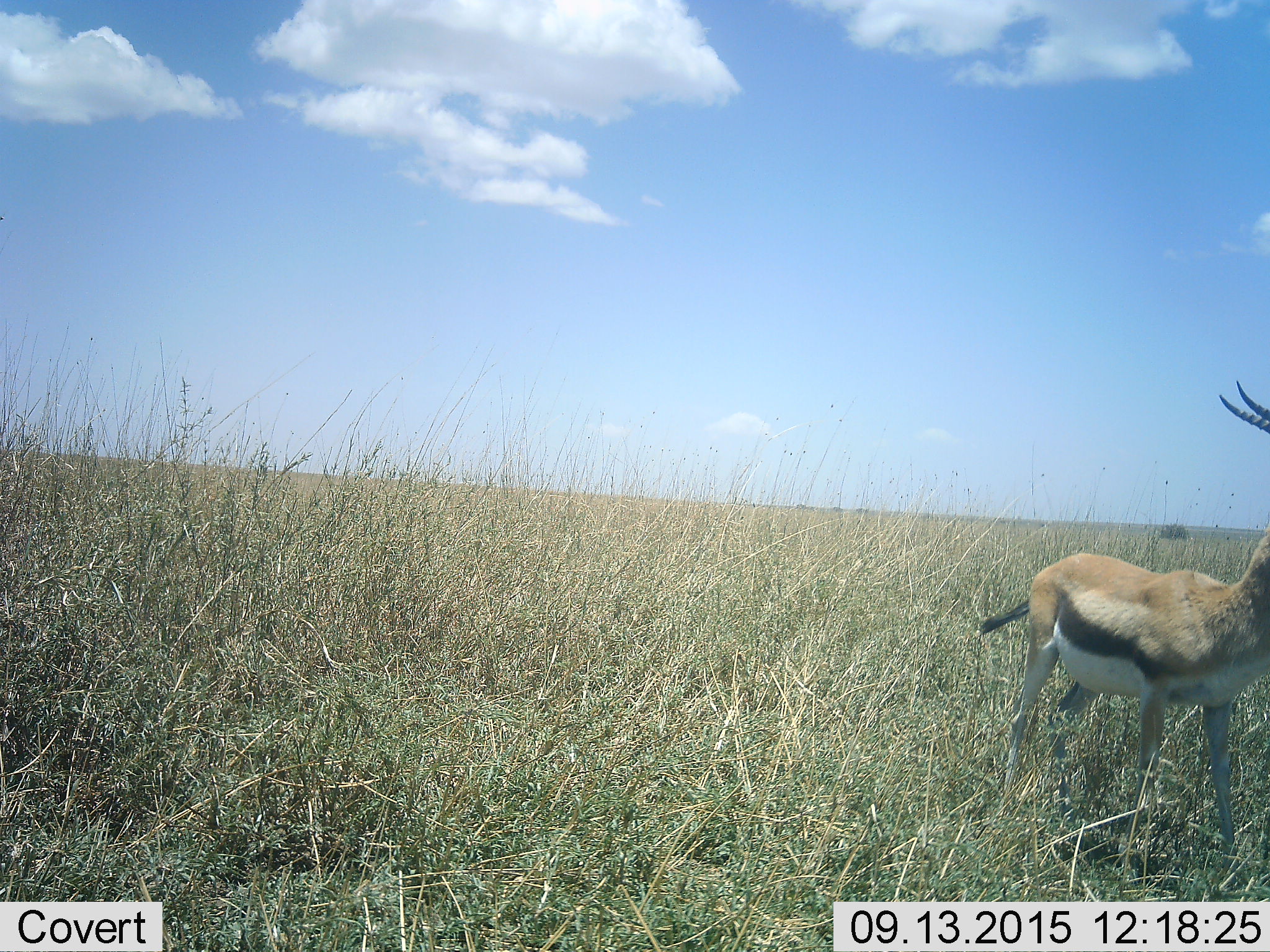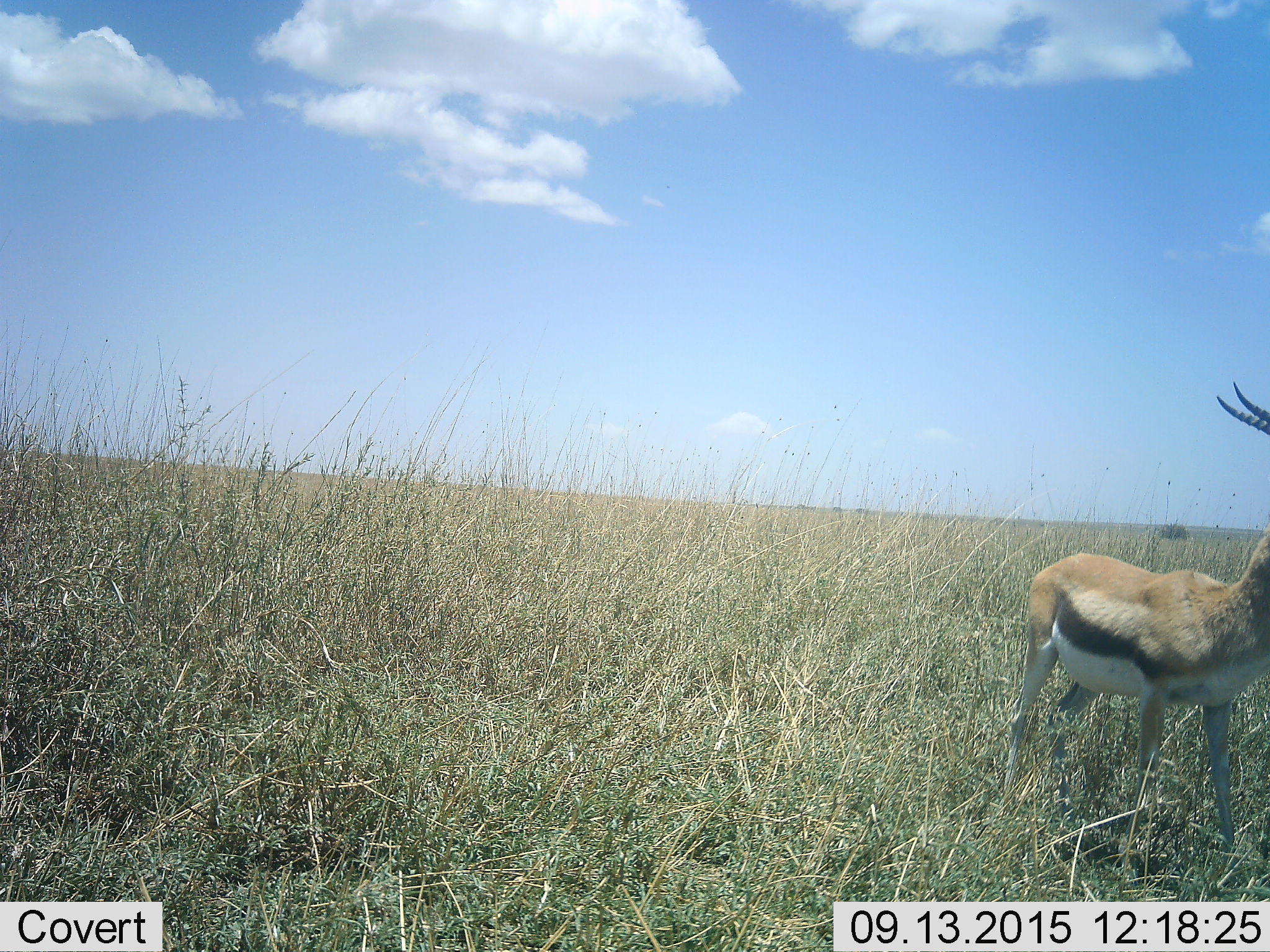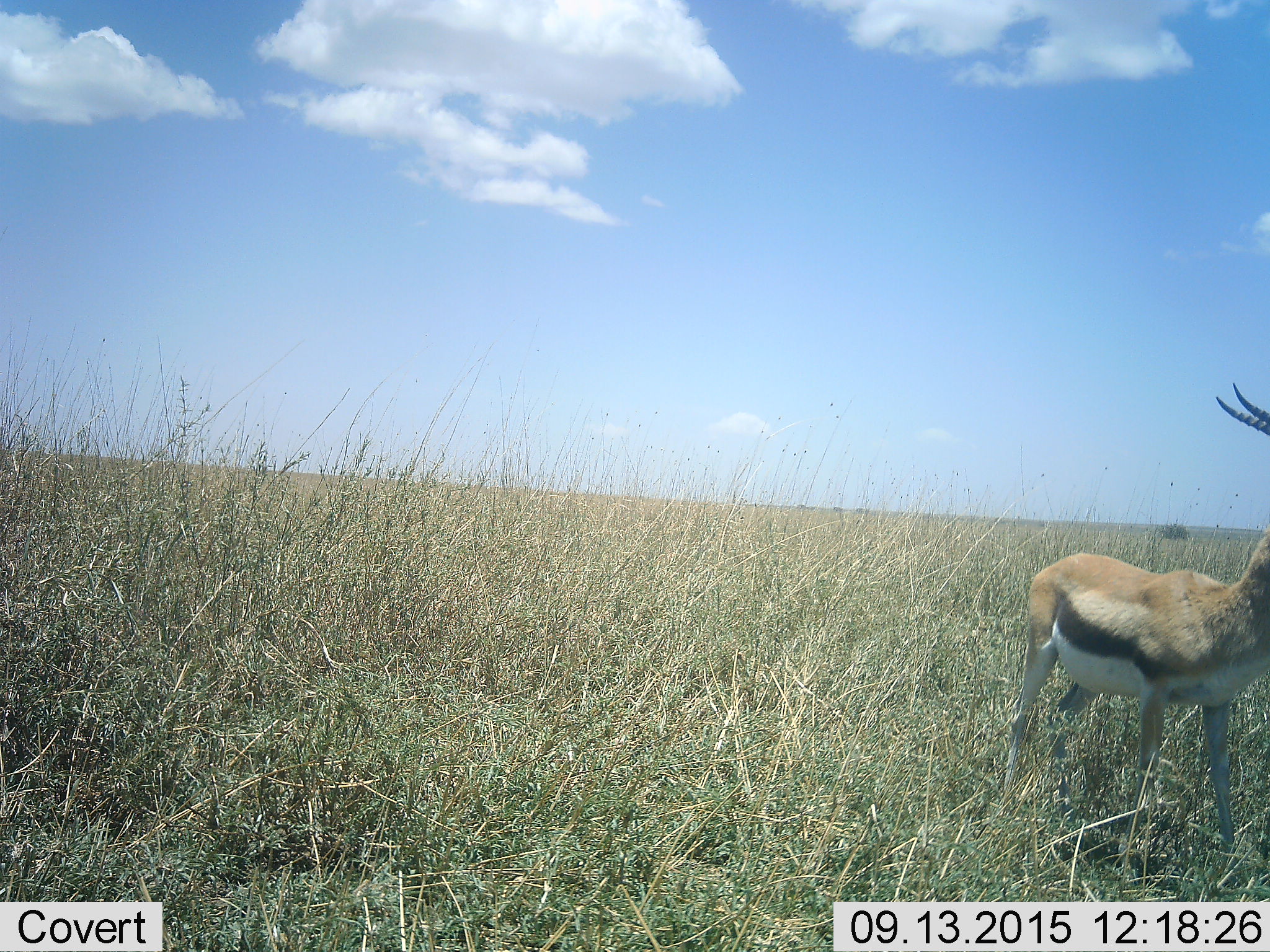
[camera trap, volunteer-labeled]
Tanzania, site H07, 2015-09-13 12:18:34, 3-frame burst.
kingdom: Animalia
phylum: Chordata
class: Mammalia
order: Artiodactyla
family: Bovidae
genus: Eudorcas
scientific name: Eudorcas thomsonii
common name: thomson's gazelle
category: gazellethomsons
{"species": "gazellethomsons (thomson's gazelle) (Eudorcas thomsonii)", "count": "1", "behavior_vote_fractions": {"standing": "90%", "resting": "0%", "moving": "10%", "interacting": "0%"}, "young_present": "0%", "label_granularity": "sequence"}